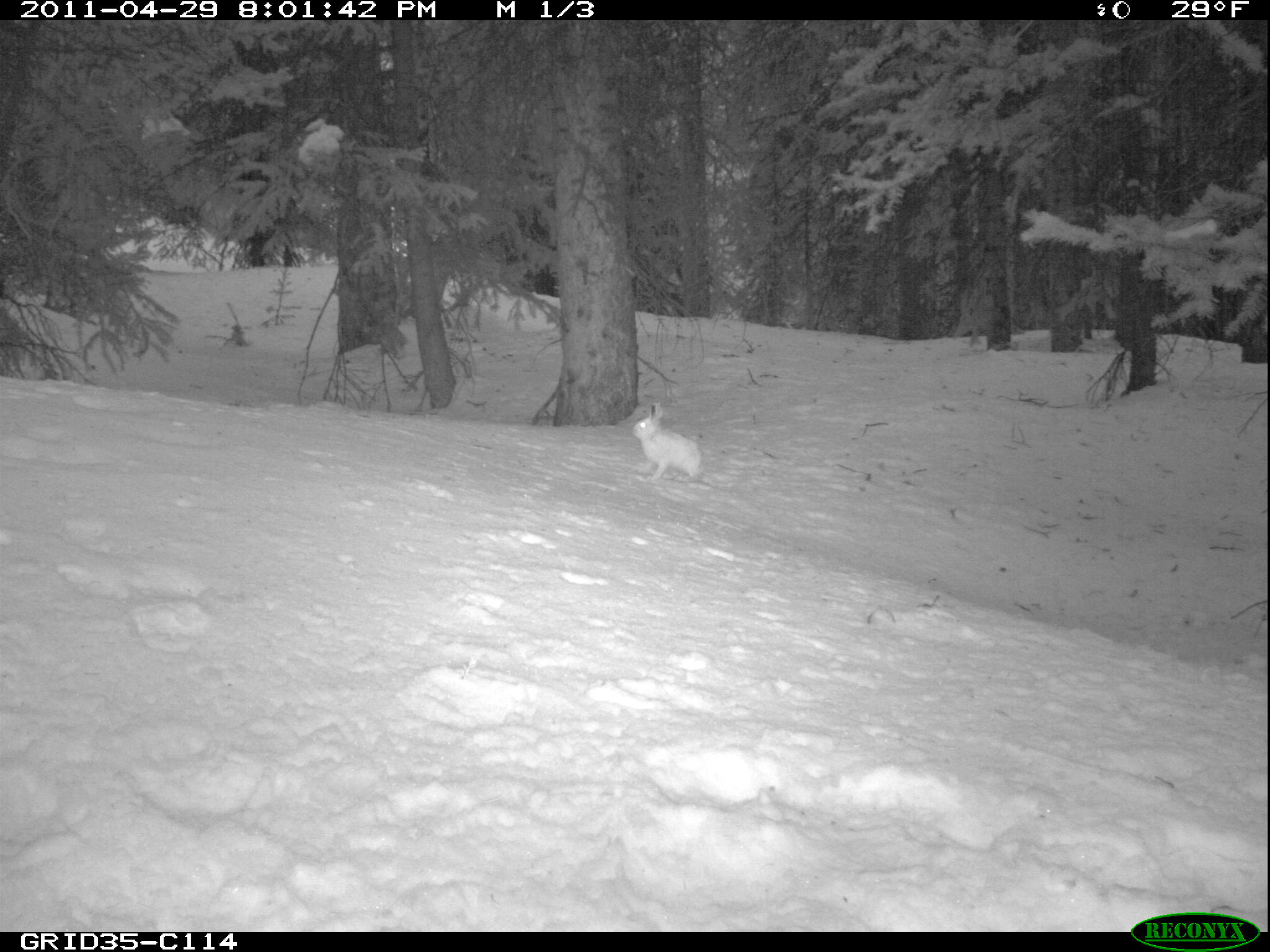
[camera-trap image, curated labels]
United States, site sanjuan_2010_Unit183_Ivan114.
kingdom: Animalia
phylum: Chordata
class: Mammalia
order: Lagomorpha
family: Leporidae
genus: Lepus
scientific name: Lepus americanus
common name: snowshoe hare